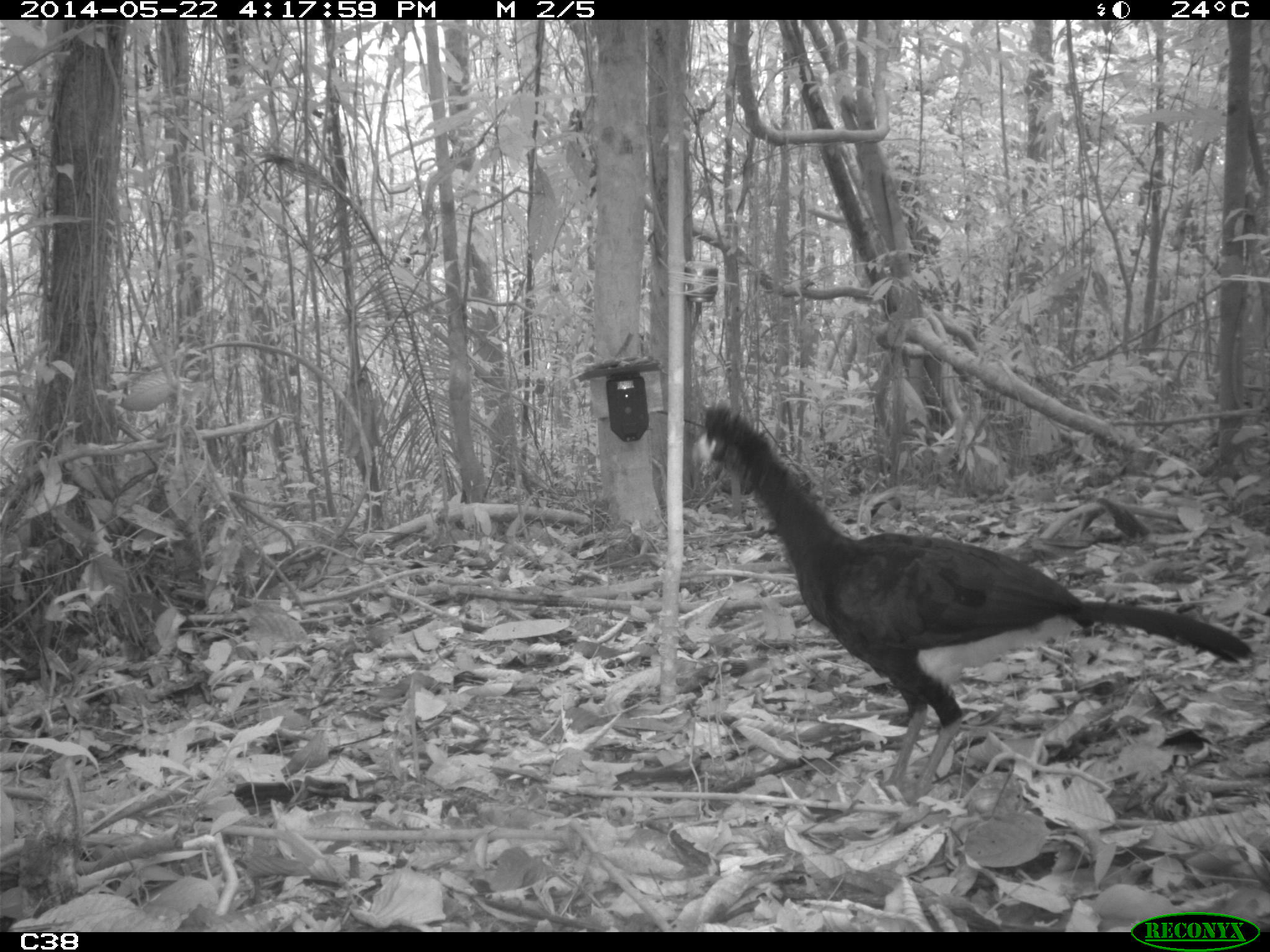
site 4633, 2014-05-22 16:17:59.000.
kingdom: Animalia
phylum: Chordata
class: Aves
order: Galliformes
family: Cracidae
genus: Crax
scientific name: Crax alector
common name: black curassow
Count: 1.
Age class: adult.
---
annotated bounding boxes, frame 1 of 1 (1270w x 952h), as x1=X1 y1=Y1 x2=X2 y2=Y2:
crax alector: x1=691 y1=400 x2=1255 y2=804